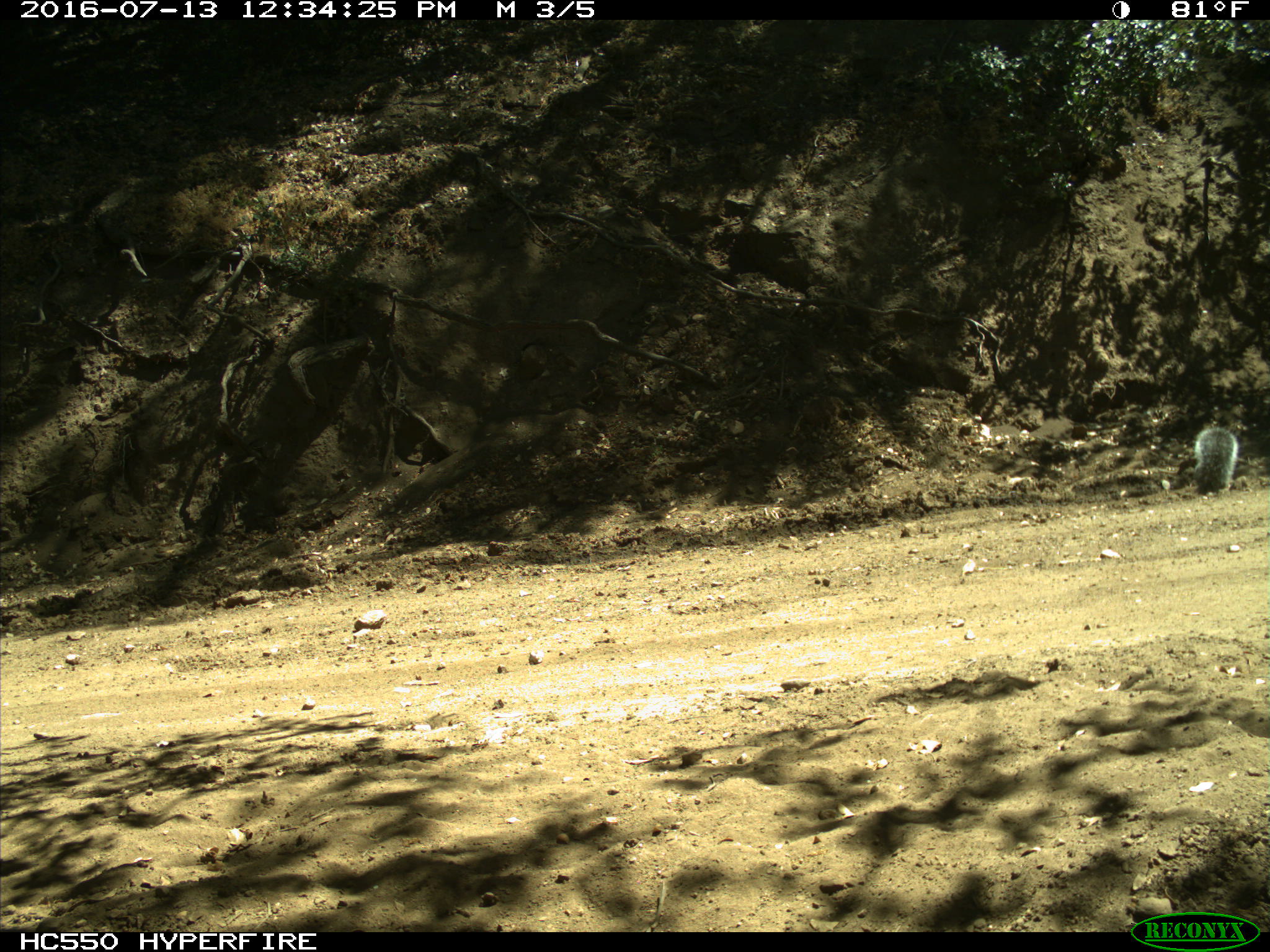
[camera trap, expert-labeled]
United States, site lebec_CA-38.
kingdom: Animalia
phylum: Chordata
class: Mammalia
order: Rodentia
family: Sciuridae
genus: Sciurus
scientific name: Sciurus carolinensis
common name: eastern gray squirrel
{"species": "Sciurus carolinensis (eastern gray squirrel)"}